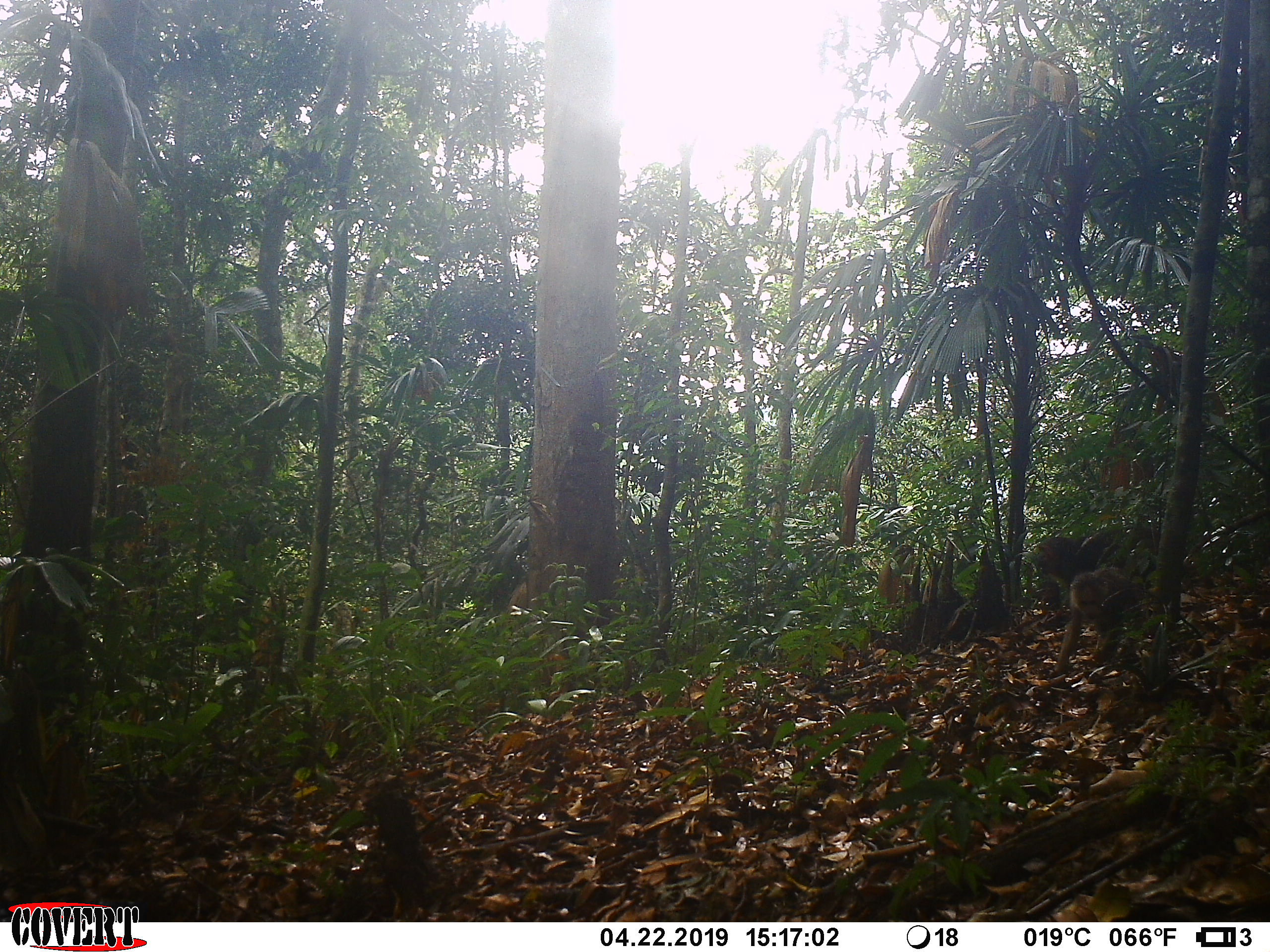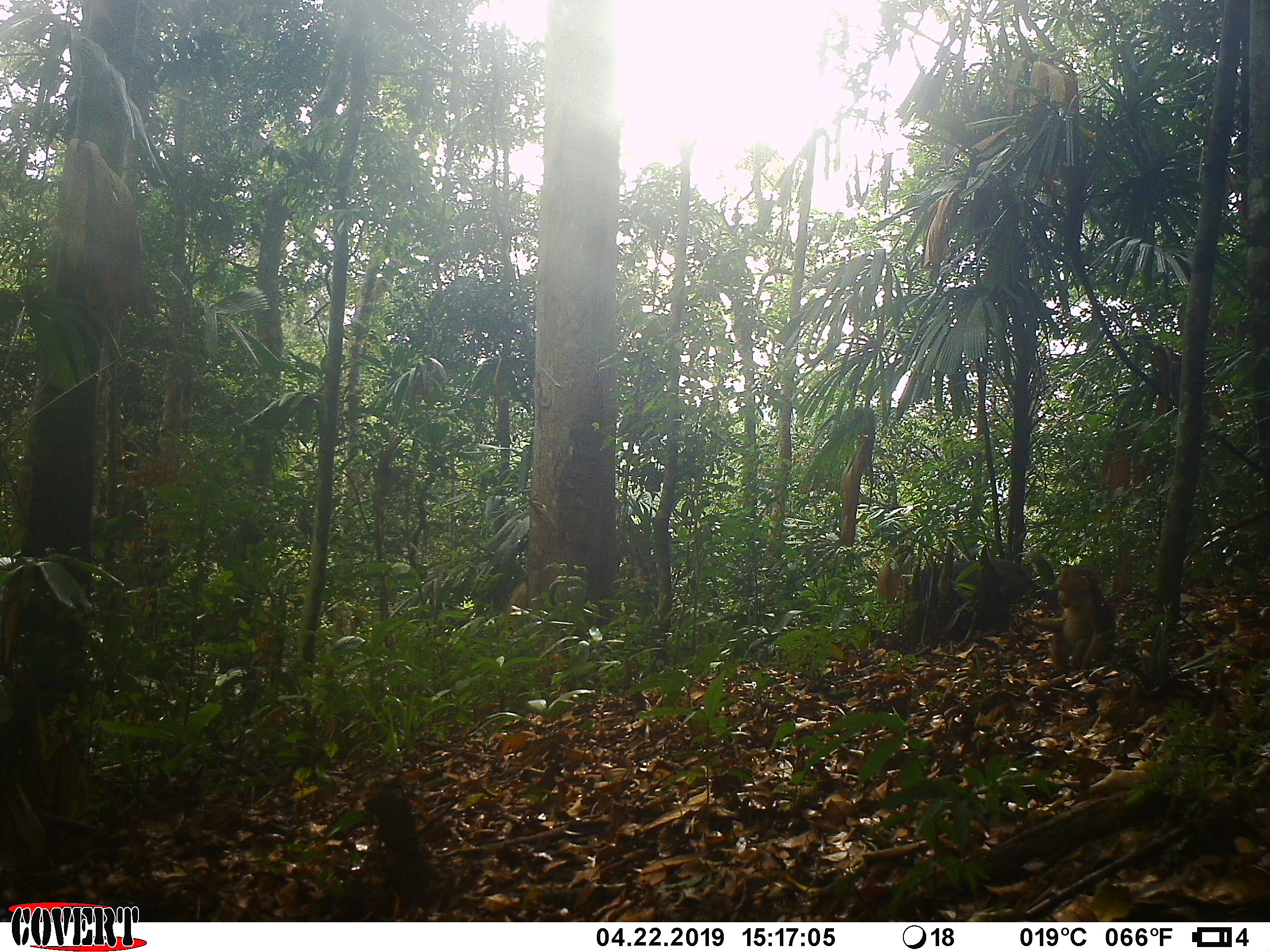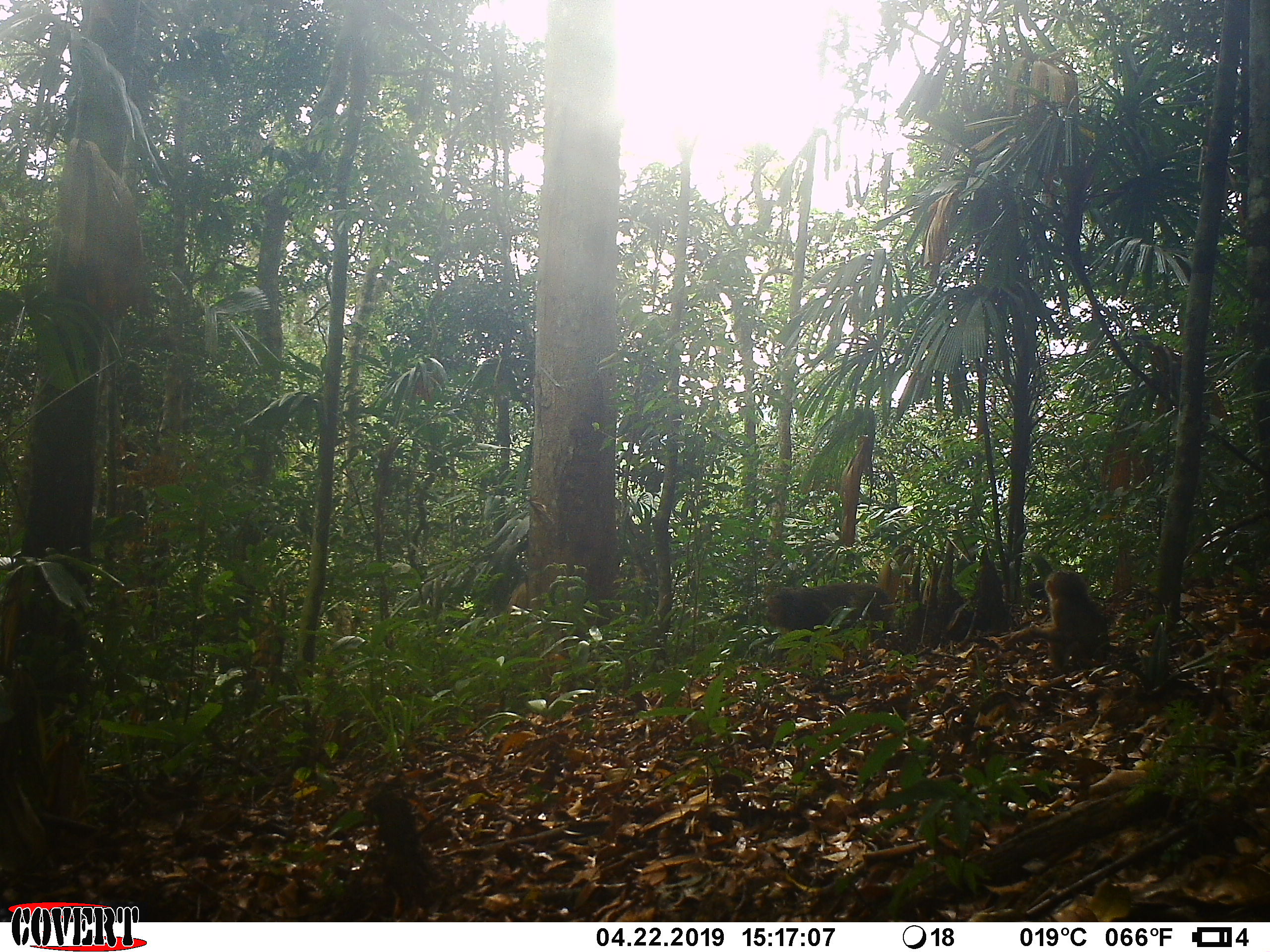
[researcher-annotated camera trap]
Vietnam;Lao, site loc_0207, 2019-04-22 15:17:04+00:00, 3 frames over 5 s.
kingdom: Animalia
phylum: Chordata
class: Mammalia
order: Primates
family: Cercopithecidae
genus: Macaca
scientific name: Macaca arctoides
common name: stump-tailed macaque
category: stump tailed macaque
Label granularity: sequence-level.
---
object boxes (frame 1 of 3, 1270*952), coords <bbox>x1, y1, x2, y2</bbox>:
stump tailed macaque: <bbox>1030, 529, 1161, 675</bbox>; <bbox>1050, 566, 1140, 674</bbox>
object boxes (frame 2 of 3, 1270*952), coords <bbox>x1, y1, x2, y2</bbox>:
stump tailed macaque: <bbox>910, 559, 1057, 646</bbox>; <bbox>1019, 565, 1113, 675</bbox>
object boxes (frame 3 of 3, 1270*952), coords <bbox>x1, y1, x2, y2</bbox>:
stump tailed macaque: <bbox>997, 570, 1110, 676</bbox>; <bbox>764, 580, 895, 651</bbox>